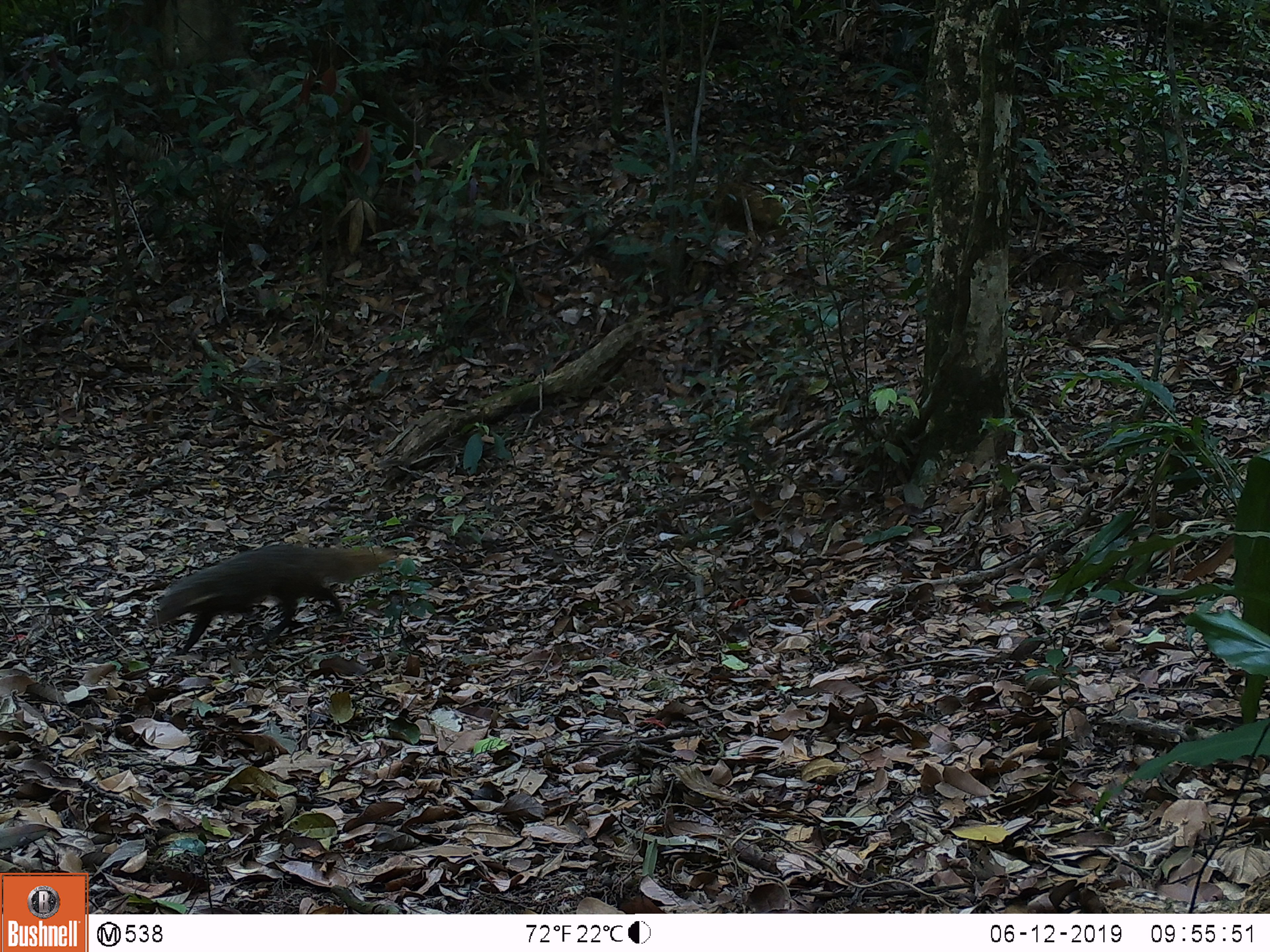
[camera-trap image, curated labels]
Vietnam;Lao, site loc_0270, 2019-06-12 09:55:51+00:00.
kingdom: Animalia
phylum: Chordata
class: Mammalia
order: Carnivora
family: Herpestidae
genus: Urva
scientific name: Urva urva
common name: crab-eating mongoose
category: crab eating mongoose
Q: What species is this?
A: Crab eating mongoose (crab-eating mongoose) (Urva urva).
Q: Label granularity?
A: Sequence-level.